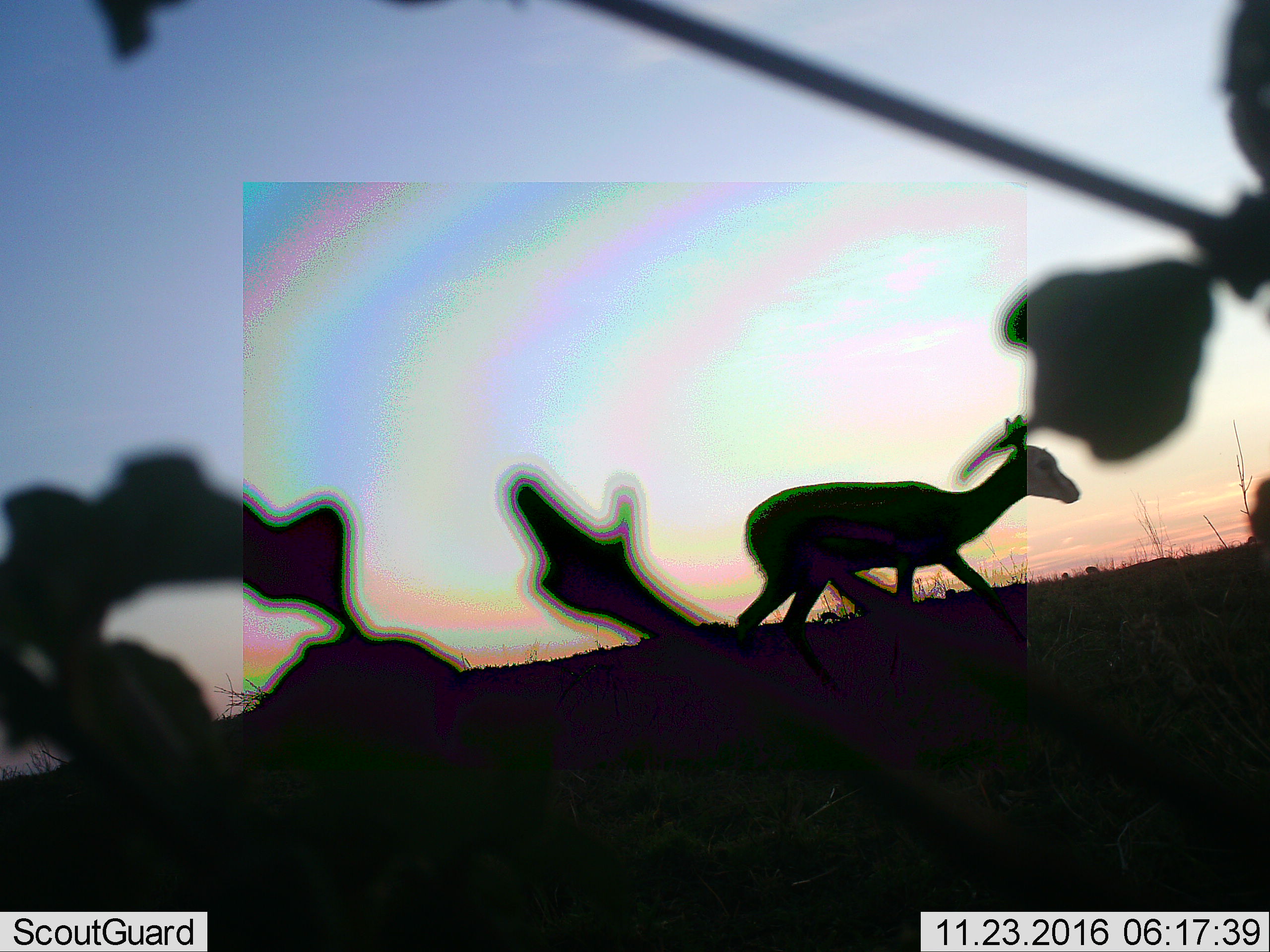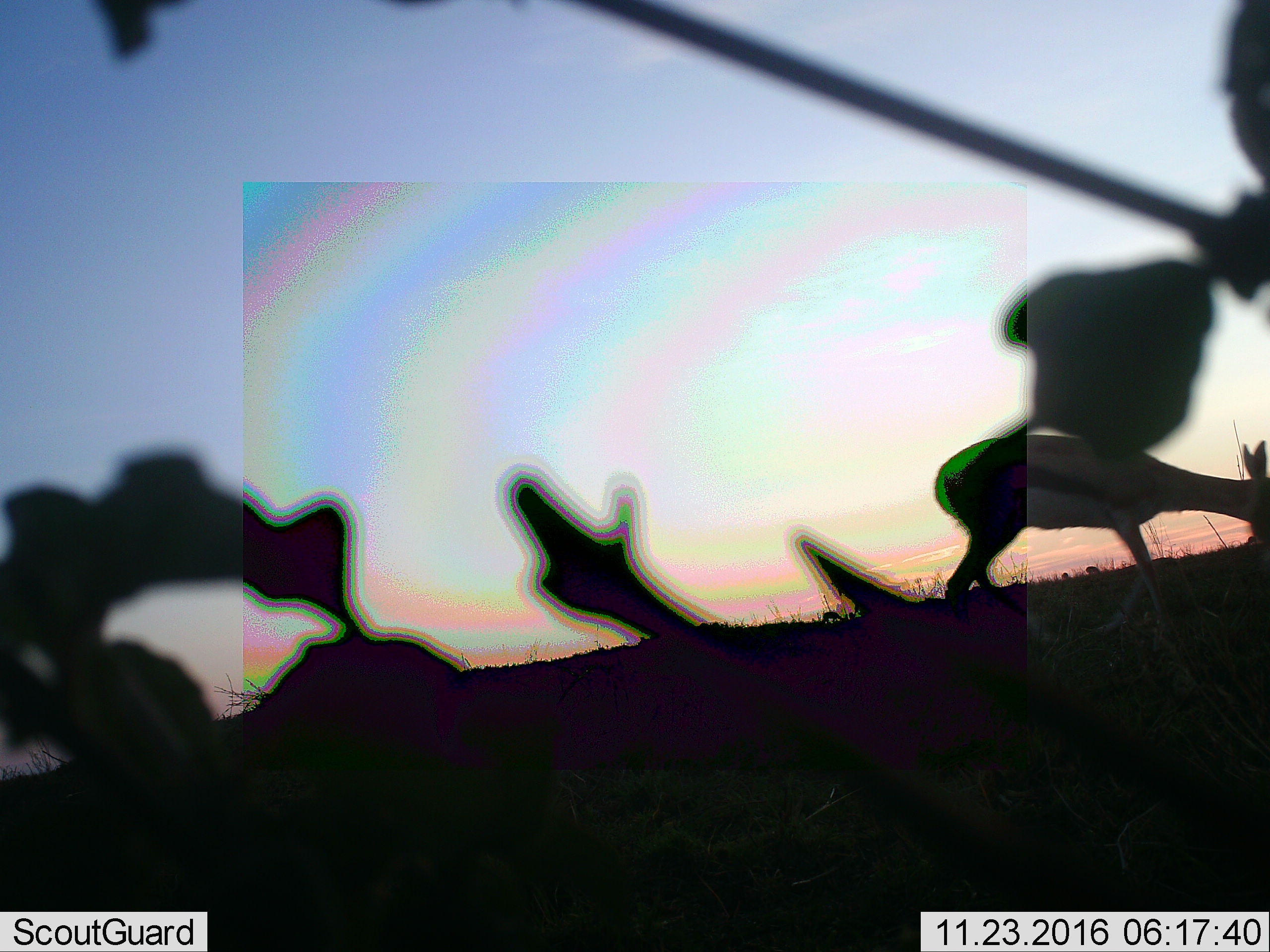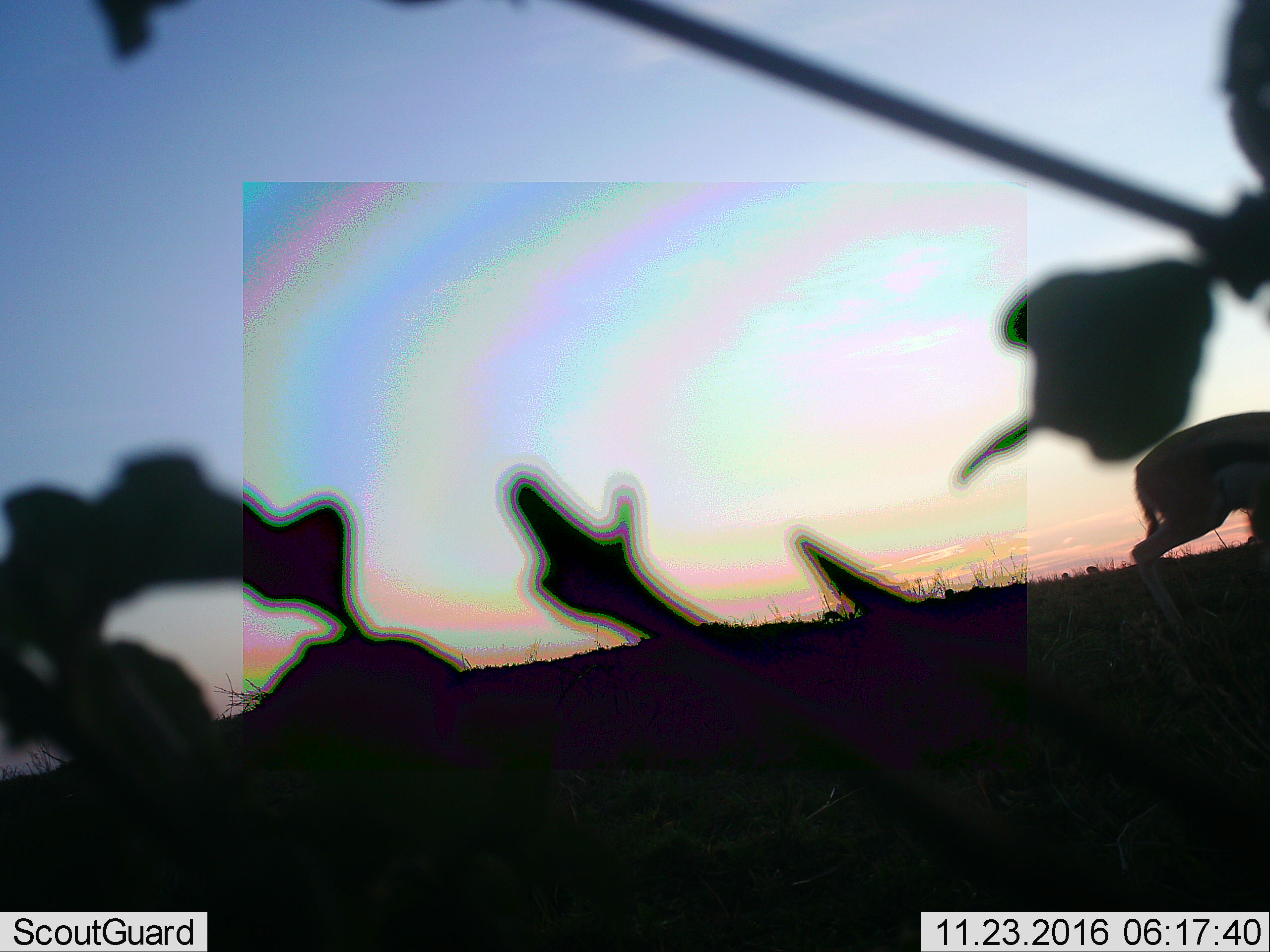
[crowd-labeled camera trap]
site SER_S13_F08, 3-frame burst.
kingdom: Animalia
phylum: Chordata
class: Mammalia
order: Artiodactyla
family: Bovidae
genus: Eudorcas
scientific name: Eudorcas thomsonii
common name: thomson's gazelle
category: gazellethomsons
Gazellethomsons (thomson's gazelle) (Eudorcas thomsonii), count 1. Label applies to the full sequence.